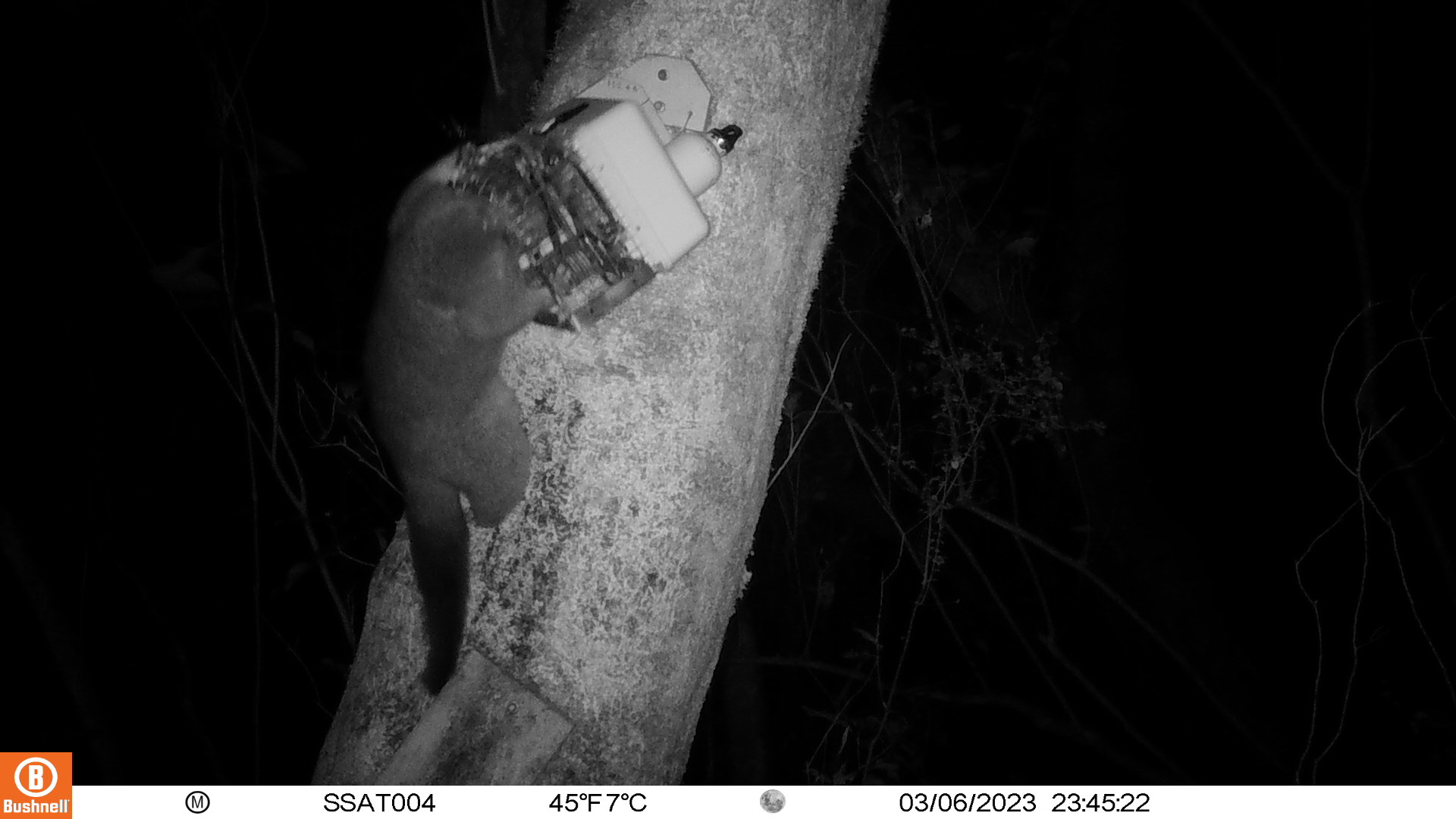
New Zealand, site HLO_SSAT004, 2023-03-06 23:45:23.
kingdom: Animalia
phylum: Chordata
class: Mammalia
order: Diprotodontia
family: Phalangeridae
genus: Trichosurus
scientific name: Trichosurus vulpecula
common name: common brushtail possum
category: possum